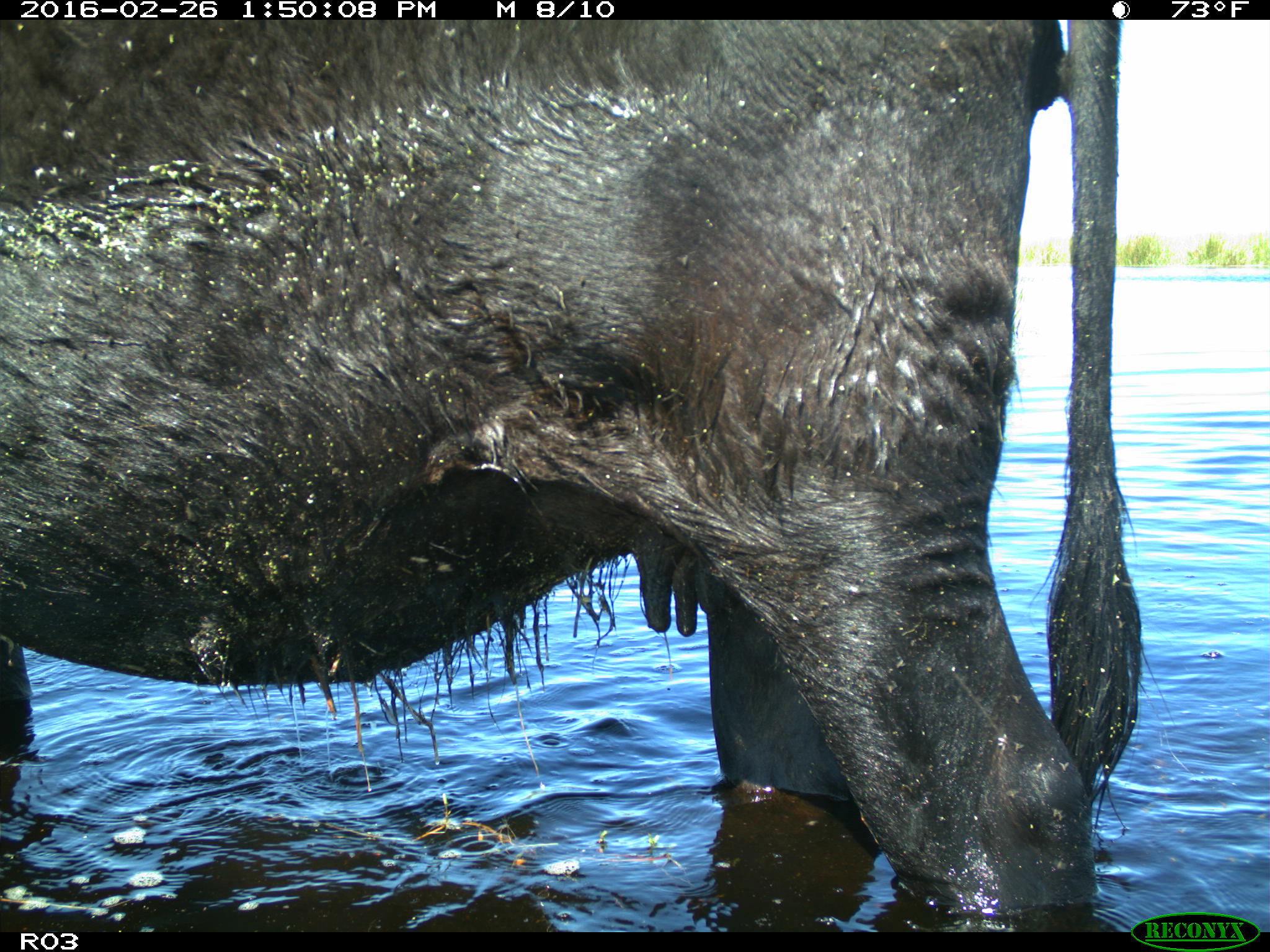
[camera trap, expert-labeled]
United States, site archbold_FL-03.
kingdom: Animalia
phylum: Chordata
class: Mammalia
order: Artiodactyla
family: Bovidae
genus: Bos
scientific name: Bos taurus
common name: domestic cow